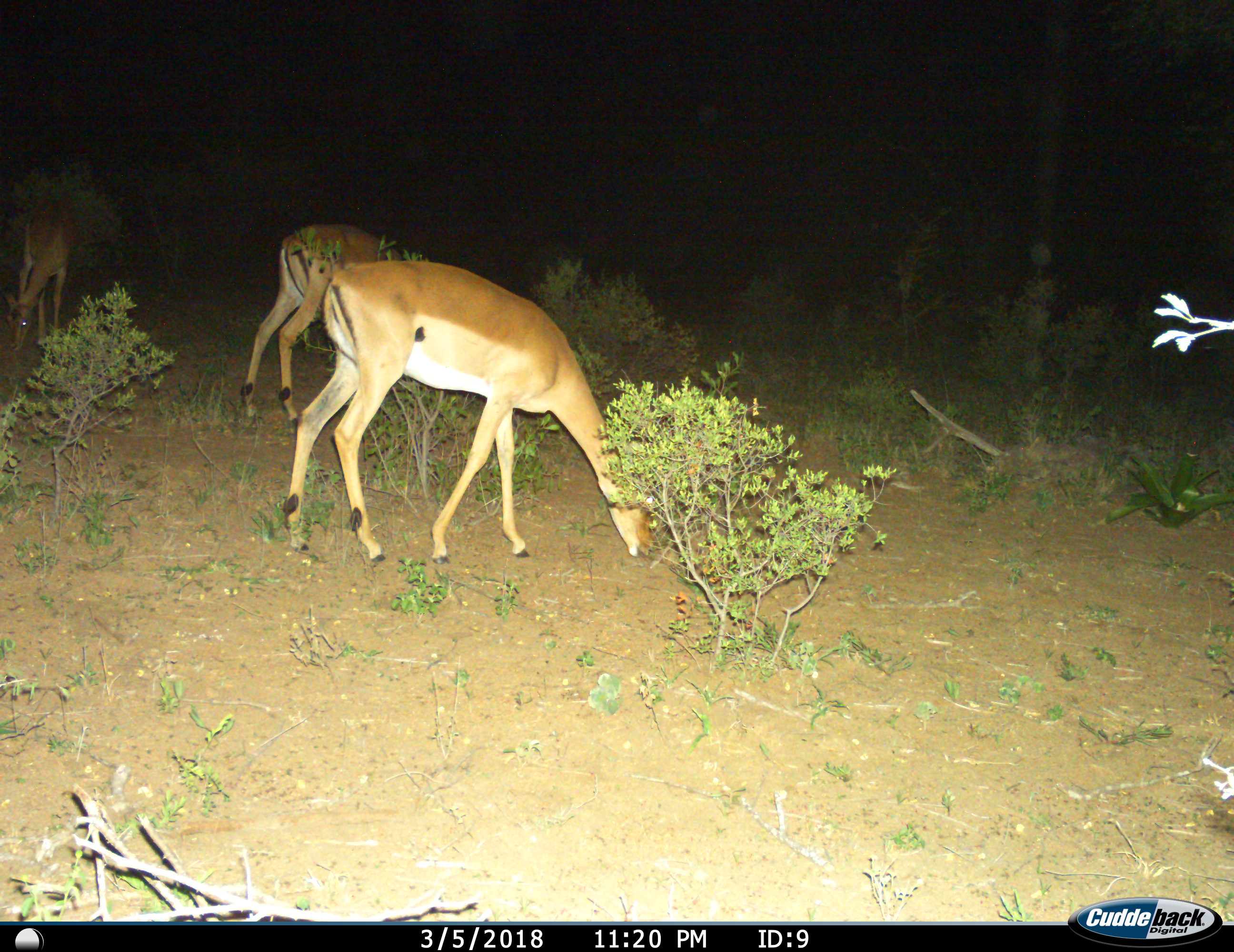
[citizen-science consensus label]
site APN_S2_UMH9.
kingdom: Animalia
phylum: Chordata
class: Mammalia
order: Artiodactyla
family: Bovidae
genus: Aepyceros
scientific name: Aepyceros melampus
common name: impala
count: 3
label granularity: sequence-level